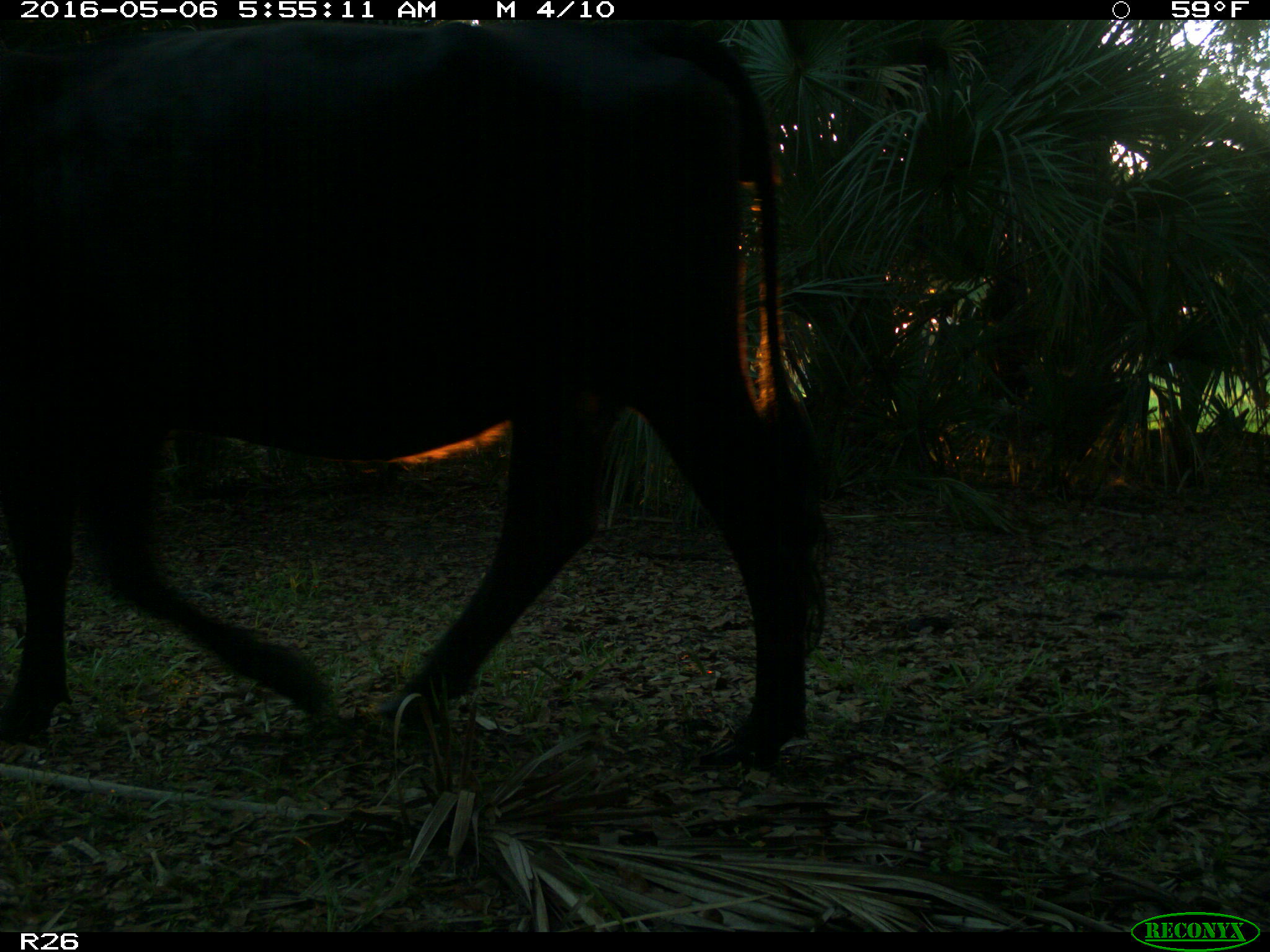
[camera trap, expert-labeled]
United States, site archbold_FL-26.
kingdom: Animalia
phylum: Chordata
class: Mammalia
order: Artiodactyla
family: Bovidae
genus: Bos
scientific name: Bos taurus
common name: domestic cow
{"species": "Bos taurus (domestic cow)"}